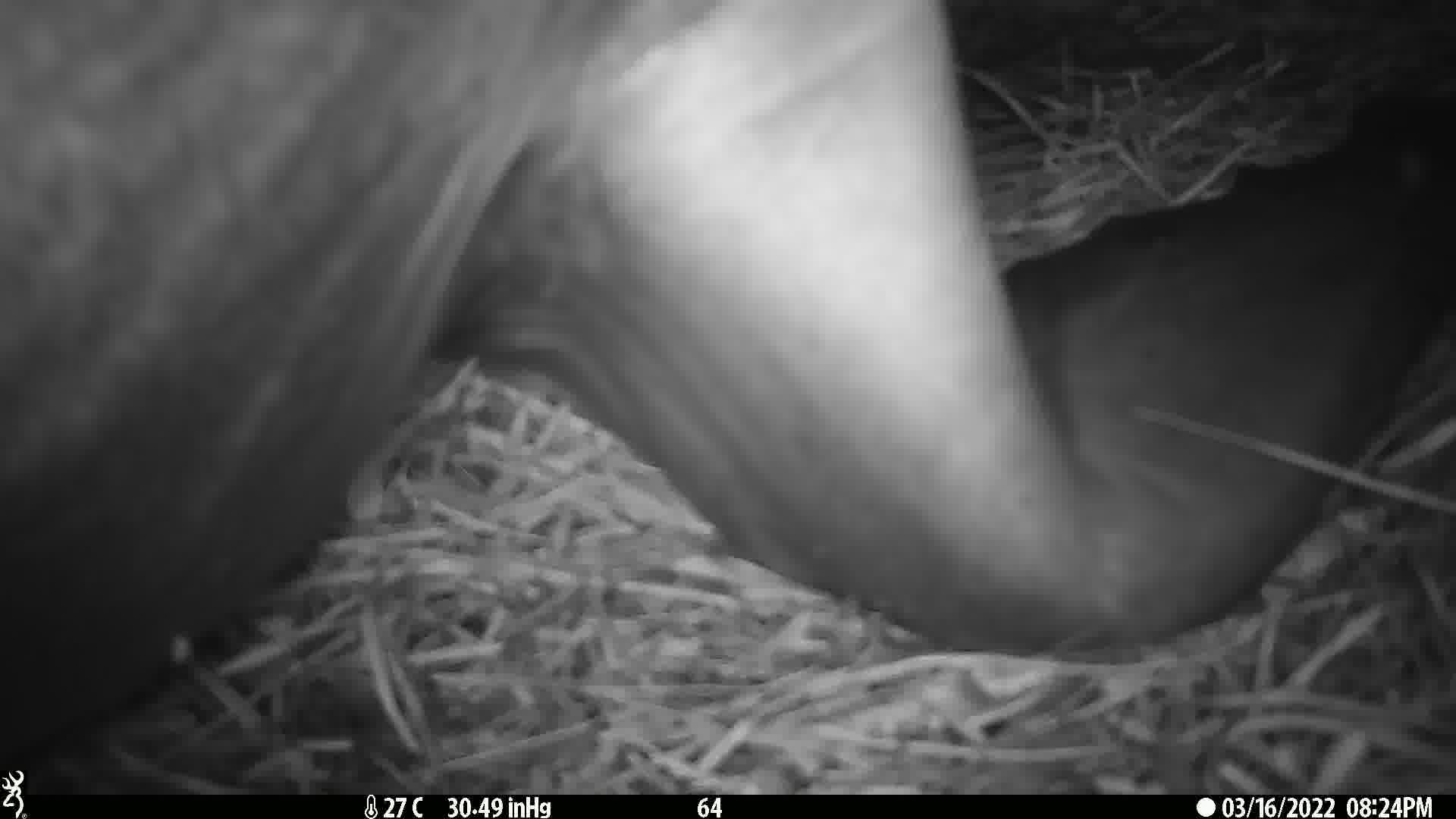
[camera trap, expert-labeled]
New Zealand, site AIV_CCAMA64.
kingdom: Animalia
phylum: Chordata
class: Mammalia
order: Carnivora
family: Otariidae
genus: Phocarctos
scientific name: Phocarctos hookeri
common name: new zealand sea lion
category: sealion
Sealion (new zealand sea lion) (Phocarctos hookeri).